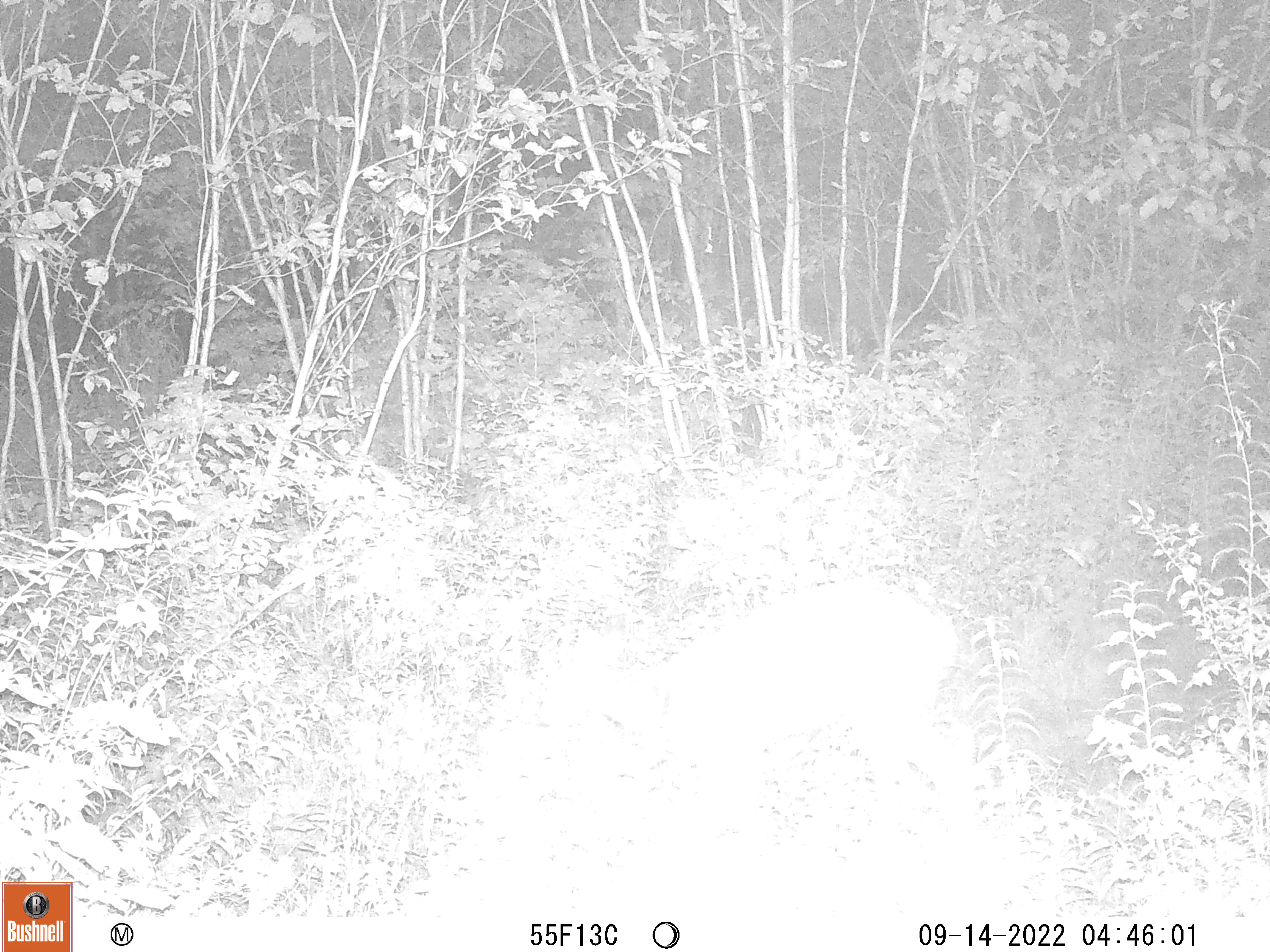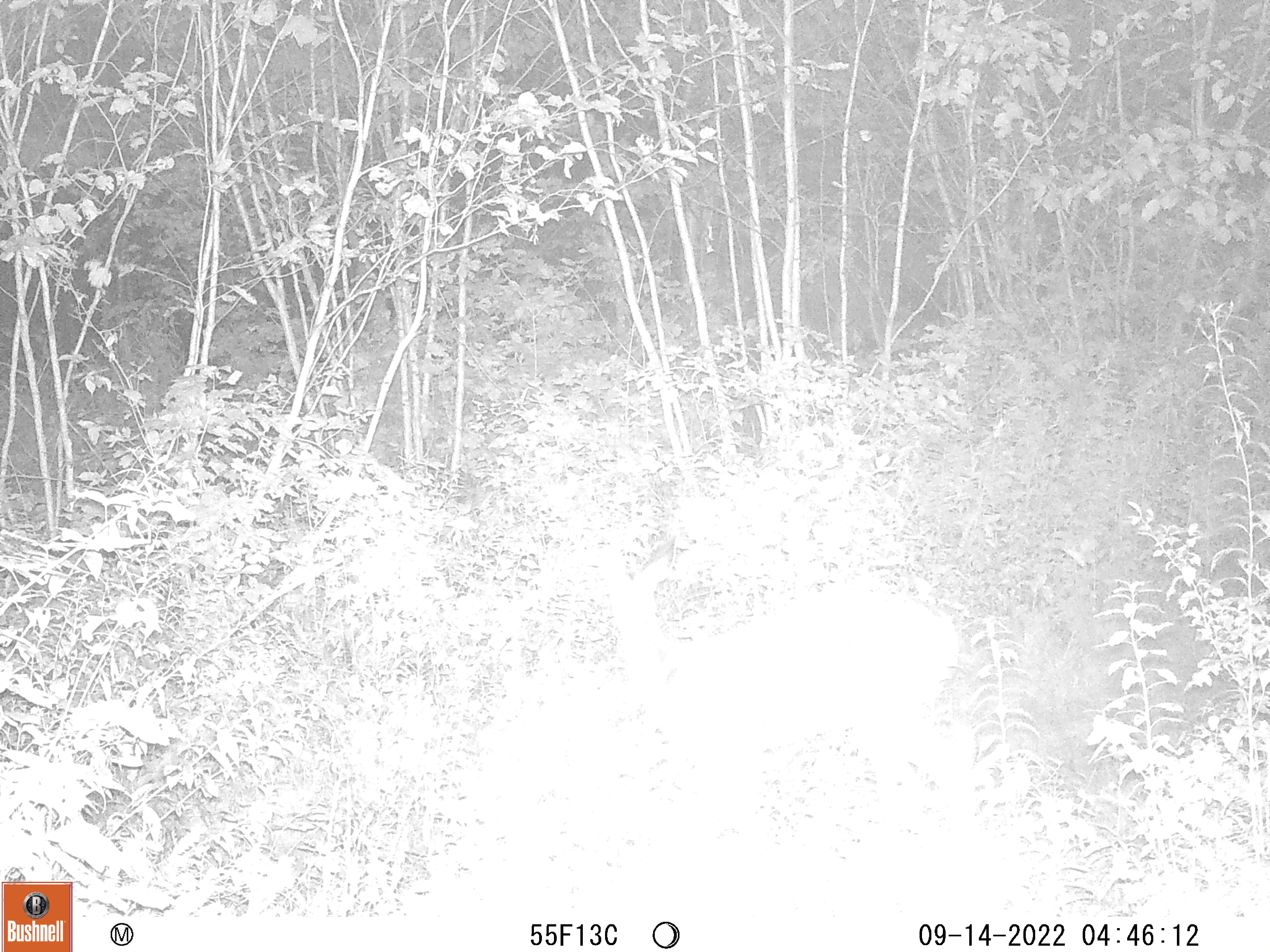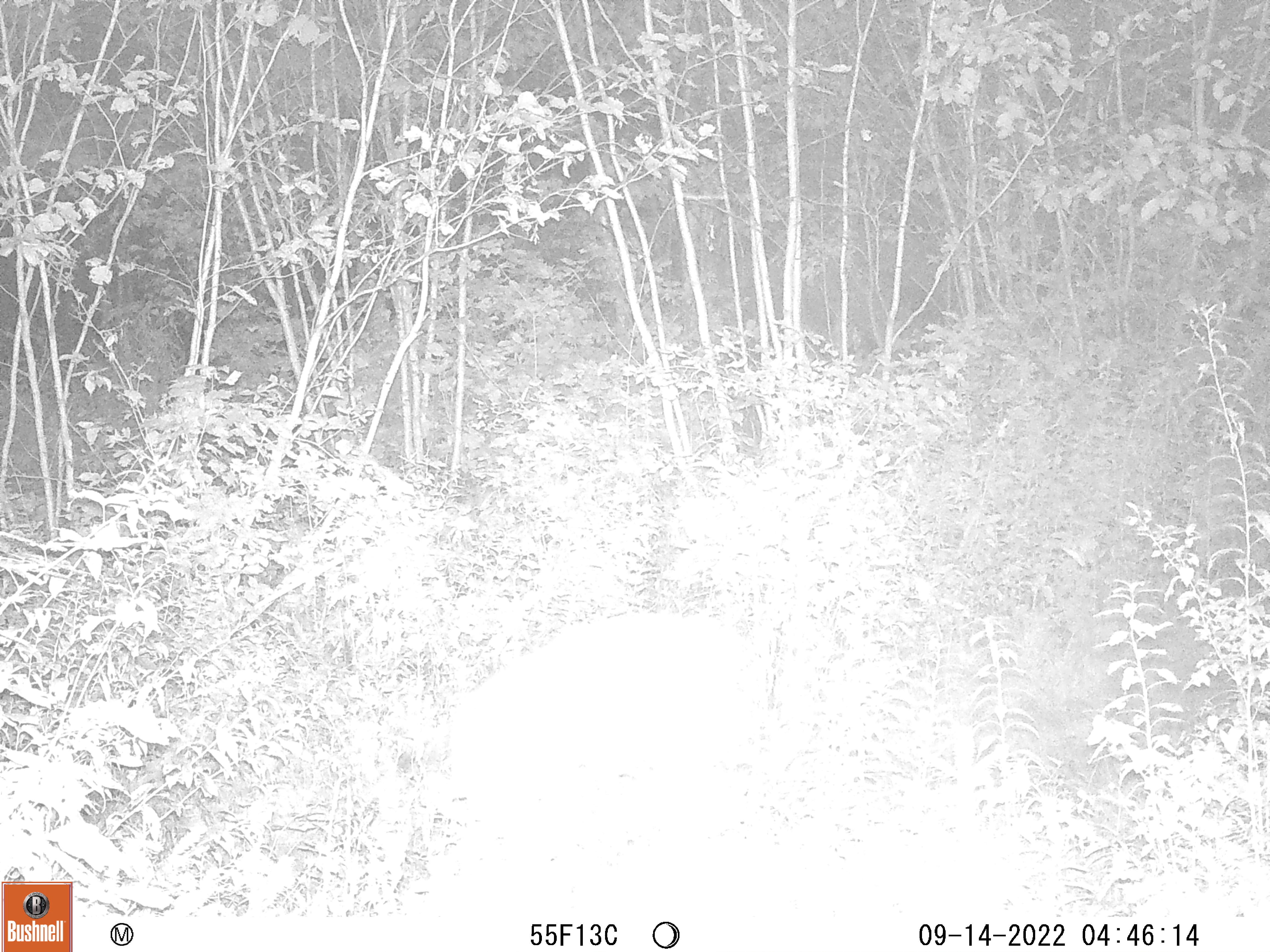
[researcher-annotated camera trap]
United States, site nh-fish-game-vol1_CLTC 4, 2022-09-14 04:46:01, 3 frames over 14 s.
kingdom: Animalia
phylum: Chordata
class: Mammalia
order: Artiodactyla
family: Cervidae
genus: Odocoileus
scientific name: Odocoileus virginianus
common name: white-tailed deer